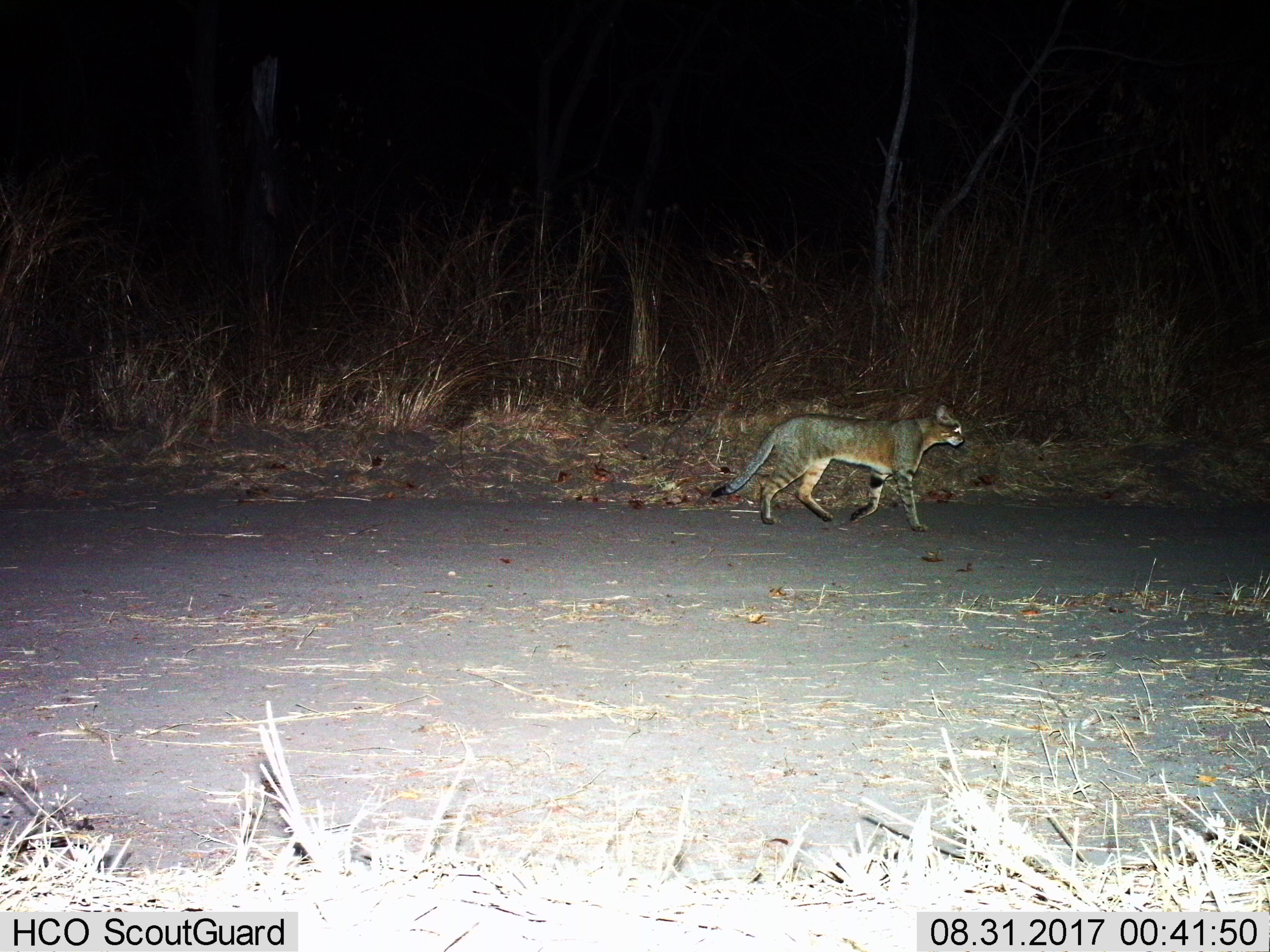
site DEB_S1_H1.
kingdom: Animalia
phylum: Chordata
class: Mammalia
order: Carnivora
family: Felidae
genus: Felis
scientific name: Felis lybica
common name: african wild cat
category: africanwildcat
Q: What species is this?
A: Africanwildcat (african wild cat) (Felis lybica).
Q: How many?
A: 1.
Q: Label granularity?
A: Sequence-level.